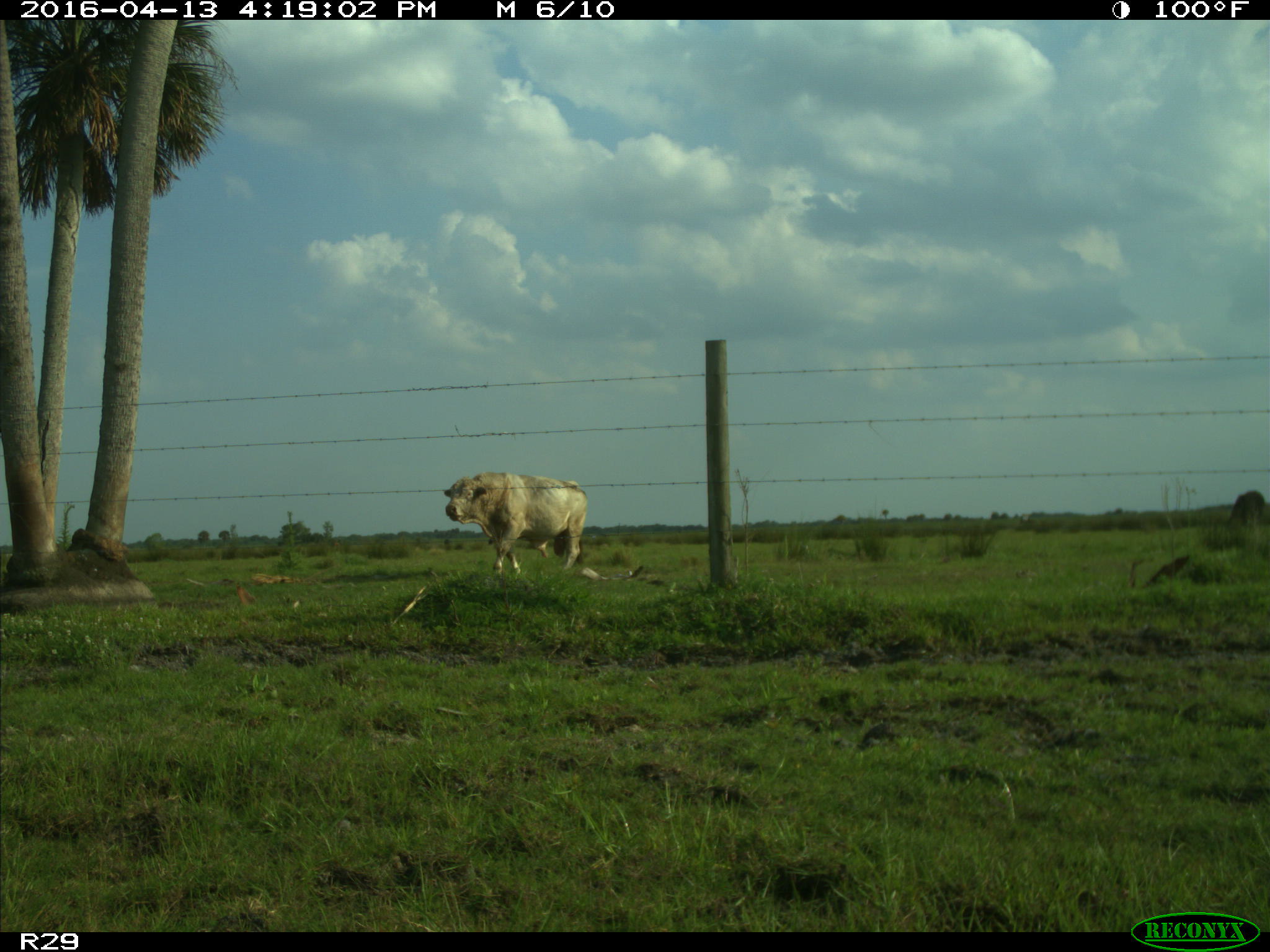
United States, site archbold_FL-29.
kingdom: Animalia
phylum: Chordata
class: Mammalia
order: Artiodactyla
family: Bovidae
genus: Bos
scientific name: Bos taurus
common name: domestic cow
Bos taurus (domestic cow).